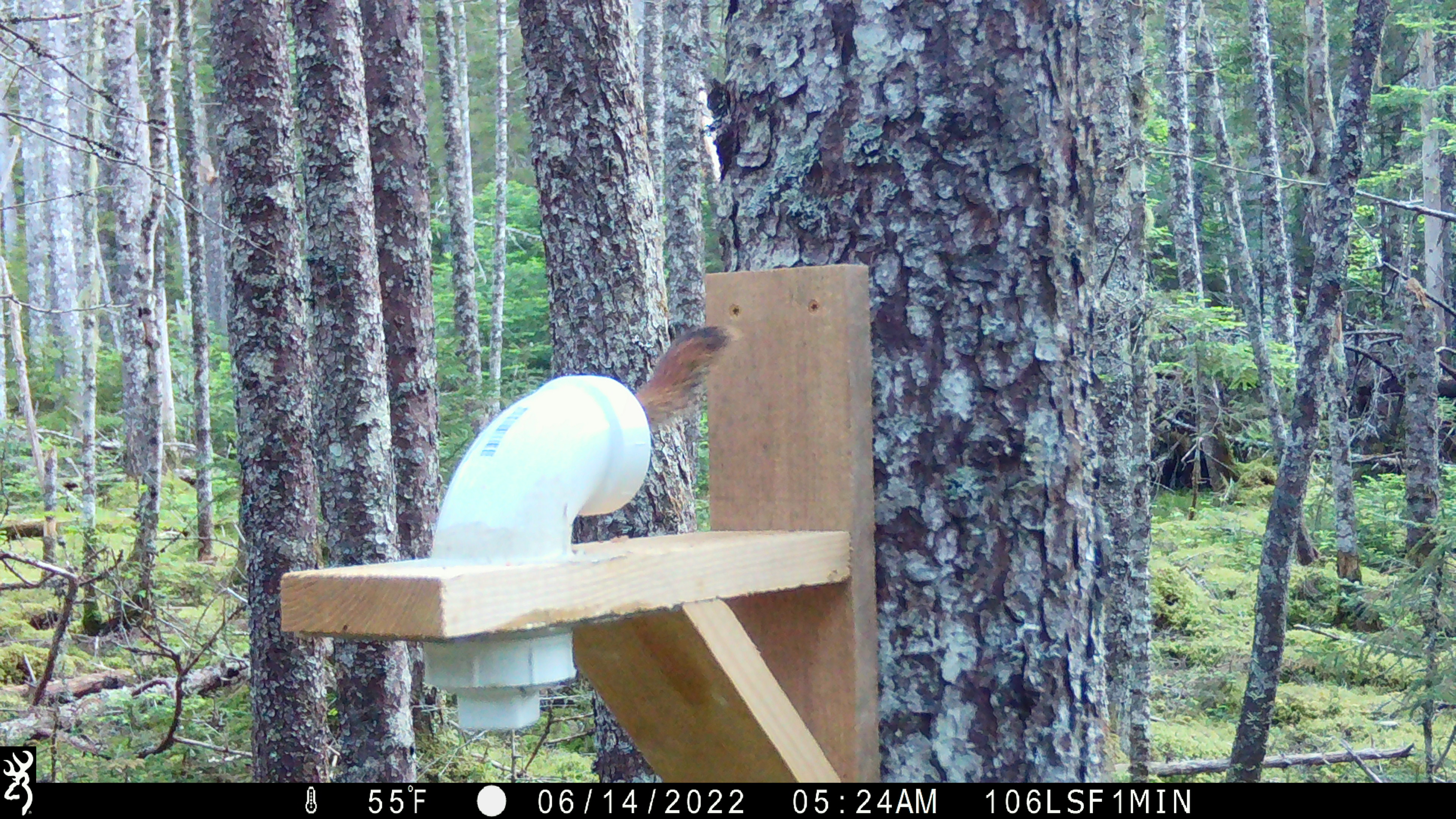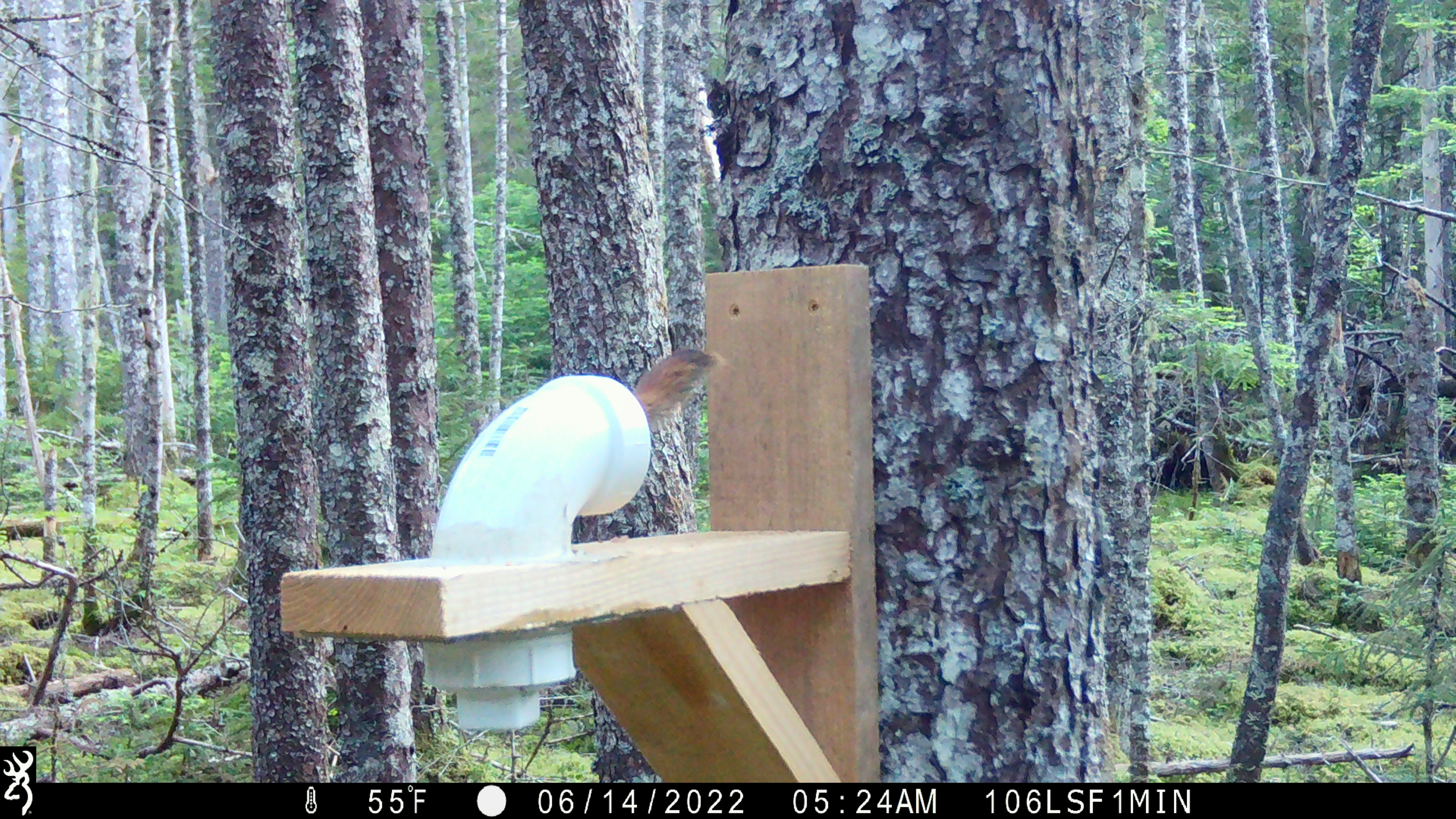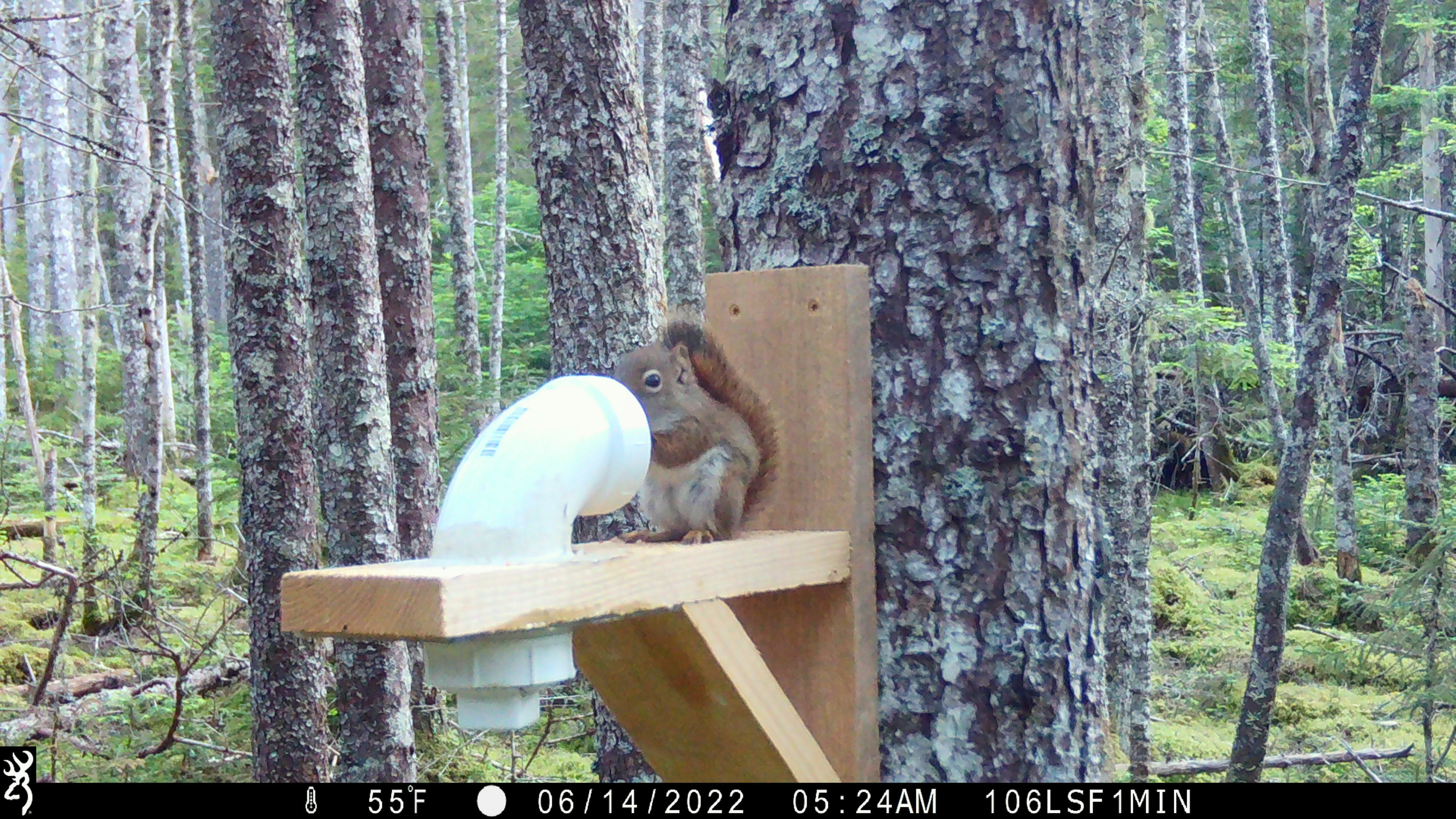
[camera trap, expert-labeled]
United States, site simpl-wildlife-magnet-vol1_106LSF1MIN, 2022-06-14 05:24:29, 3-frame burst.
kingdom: Animalia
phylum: Chordata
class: Mammalia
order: Rodentia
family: Sciuridae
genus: Tamiasciurus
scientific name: Tamiasciurus hudsonicus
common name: red squirrel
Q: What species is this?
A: Red squirrel (Tamiasciurus hudsonicus).